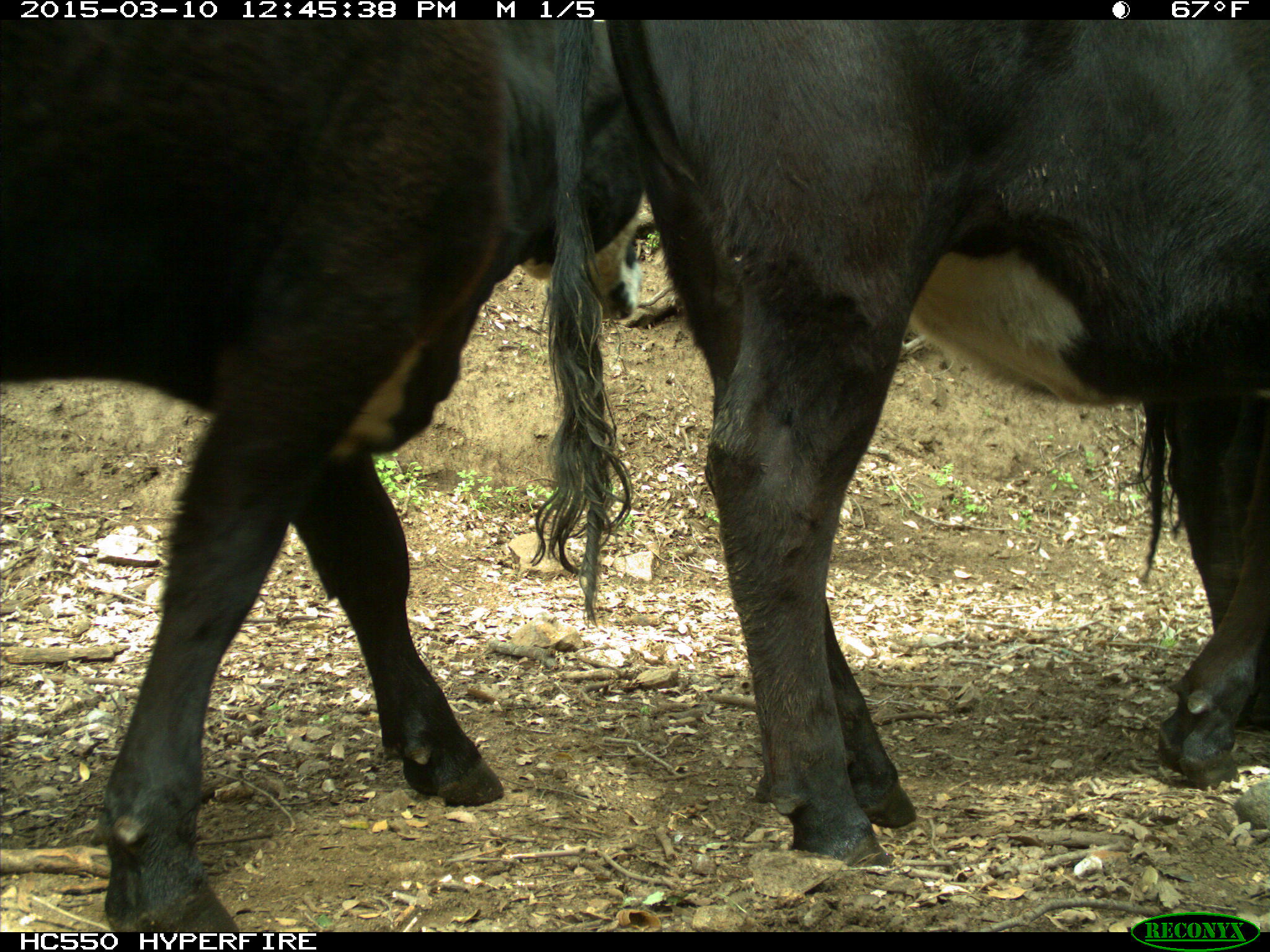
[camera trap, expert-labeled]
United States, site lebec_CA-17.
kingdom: Animalia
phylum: Chordata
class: Mammalia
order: Artiodactyla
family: Bovidae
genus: Bos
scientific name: Bos taurus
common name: domestic cow